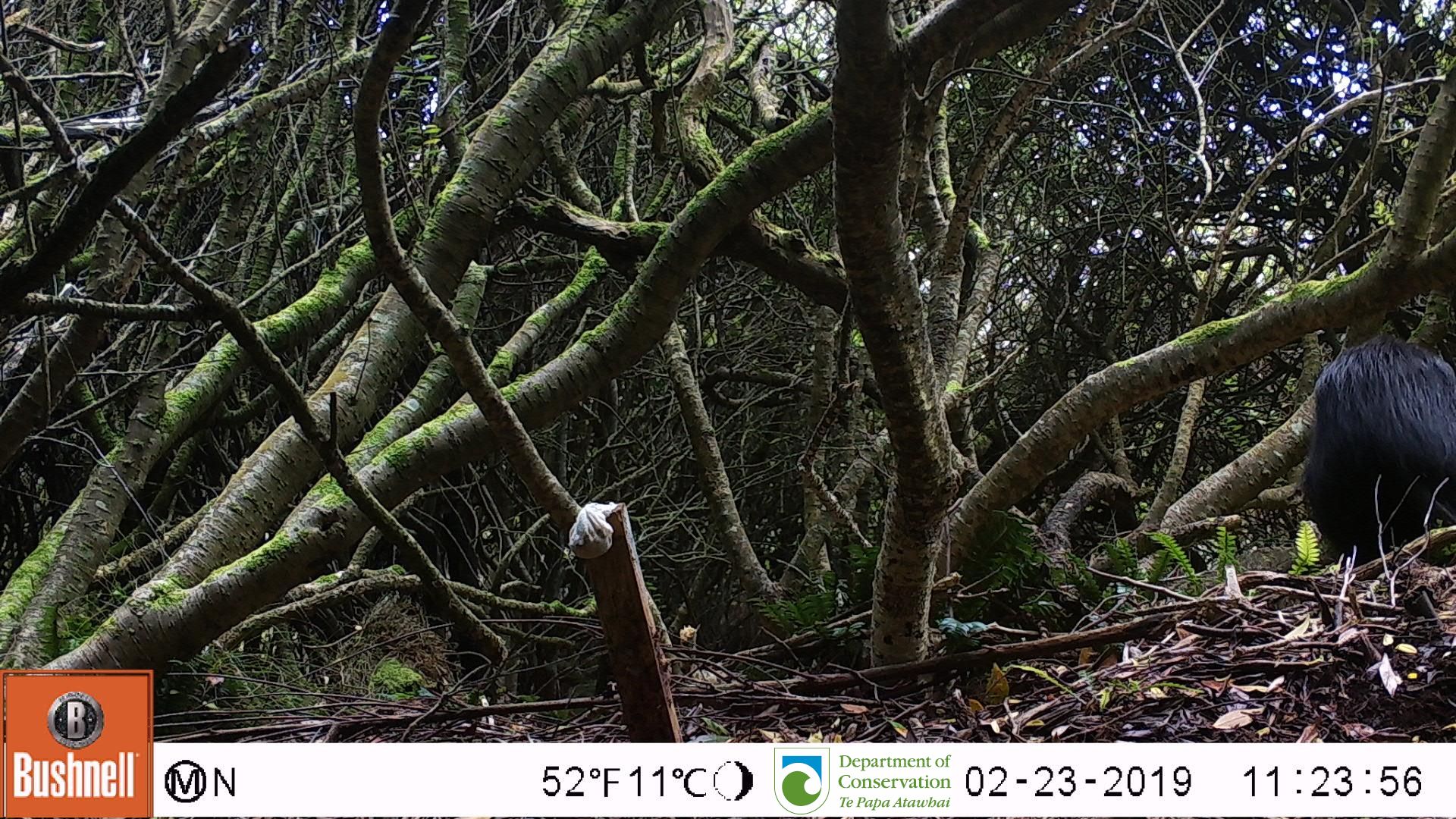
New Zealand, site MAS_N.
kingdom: Animalia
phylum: Chordata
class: Mammalia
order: Artiodactyla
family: Suidae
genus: Sus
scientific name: Sus scrofa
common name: pig